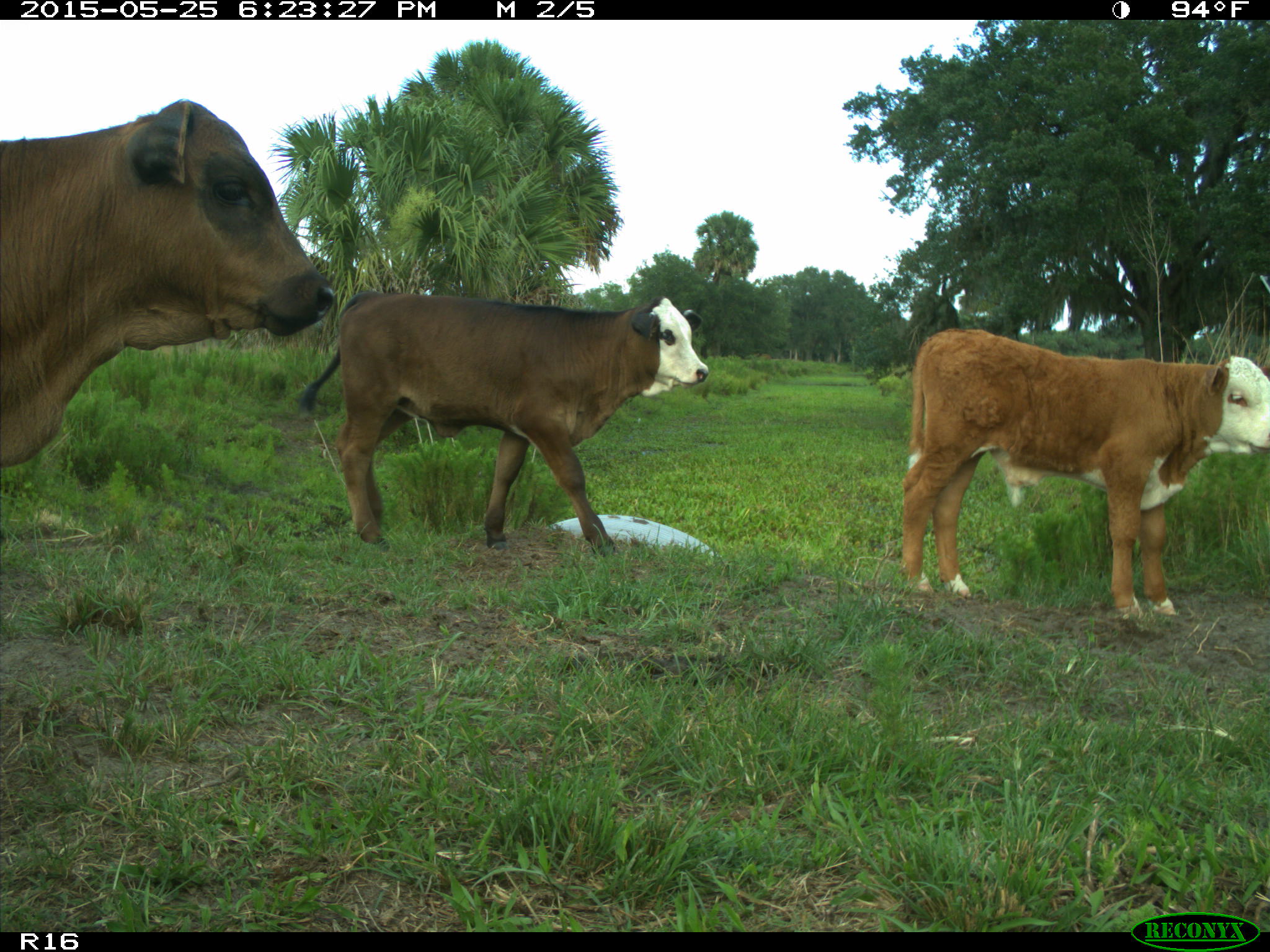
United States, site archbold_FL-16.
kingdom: Animalia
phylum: Chordata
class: Mammalia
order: Artiodactyla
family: Bovidae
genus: Bos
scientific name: Bos taurus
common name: domestic cow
Bos taurus (domestic cow).